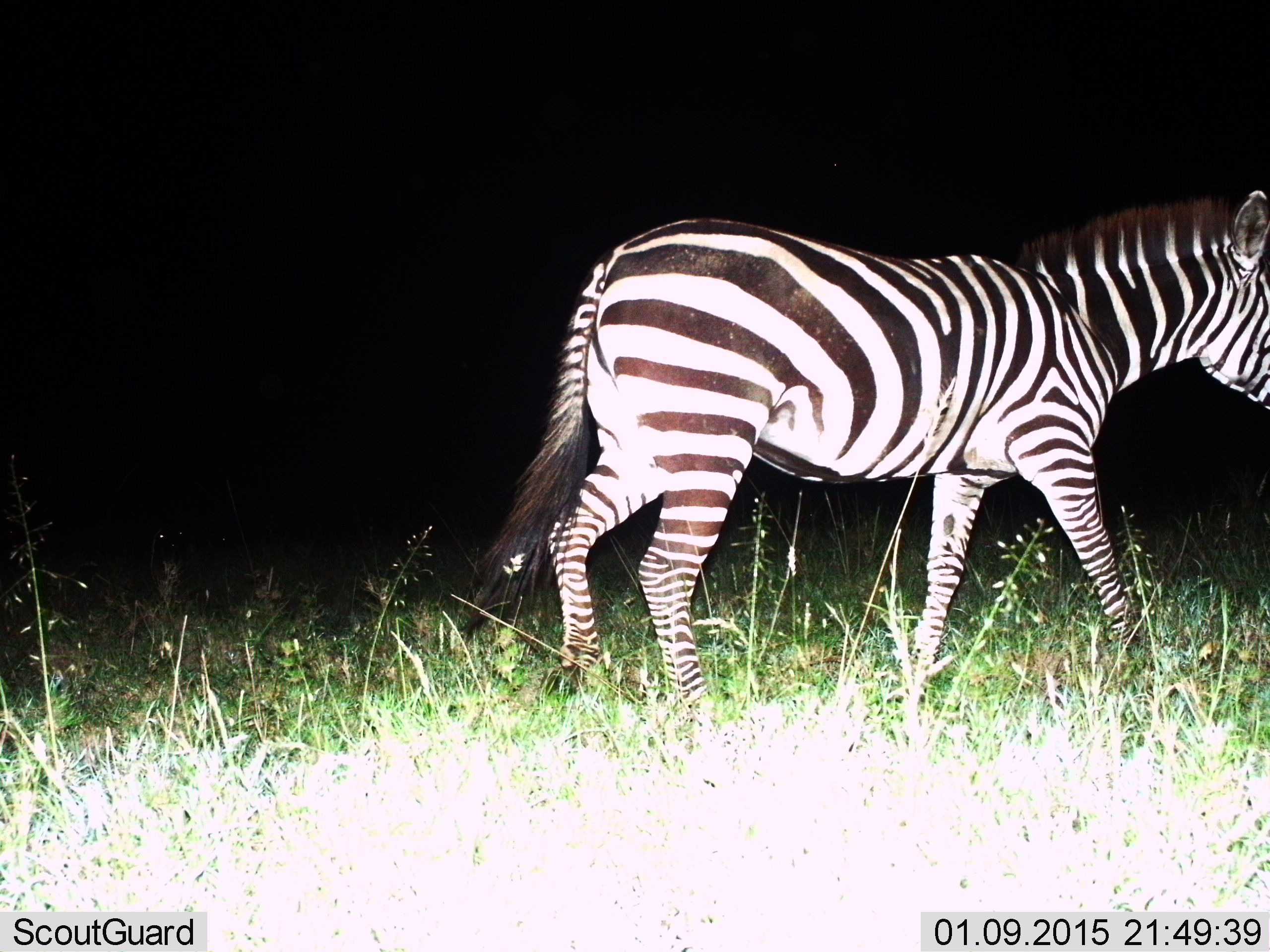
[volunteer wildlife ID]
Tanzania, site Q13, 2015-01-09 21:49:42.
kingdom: Animalia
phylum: Chordata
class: Mammalia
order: Perissodactyla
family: Equidae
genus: Equus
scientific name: Equus quagga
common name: plains zebra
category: zebra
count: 1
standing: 30%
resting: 0%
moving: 70%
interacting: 0%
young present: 0%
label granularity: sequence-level